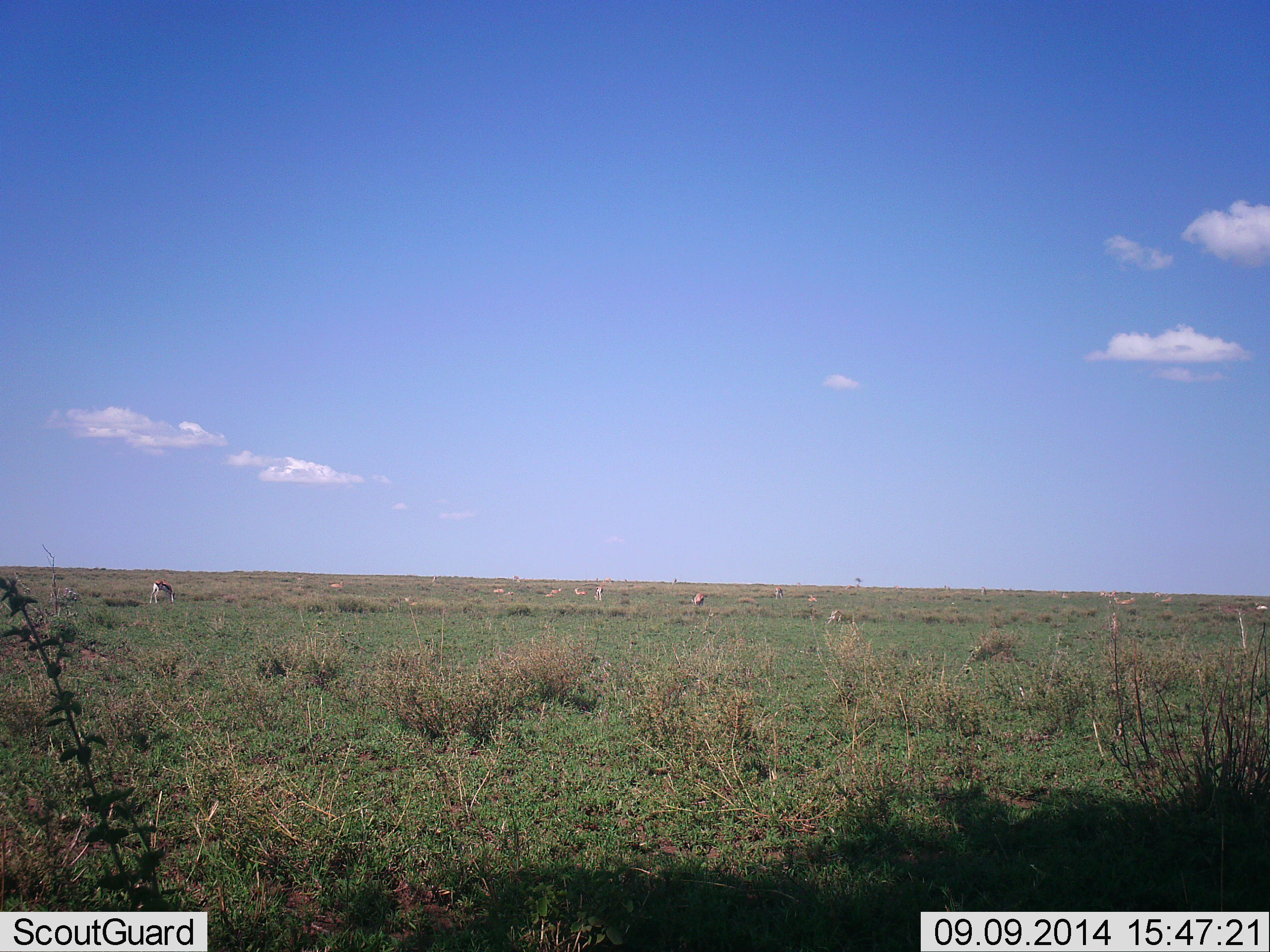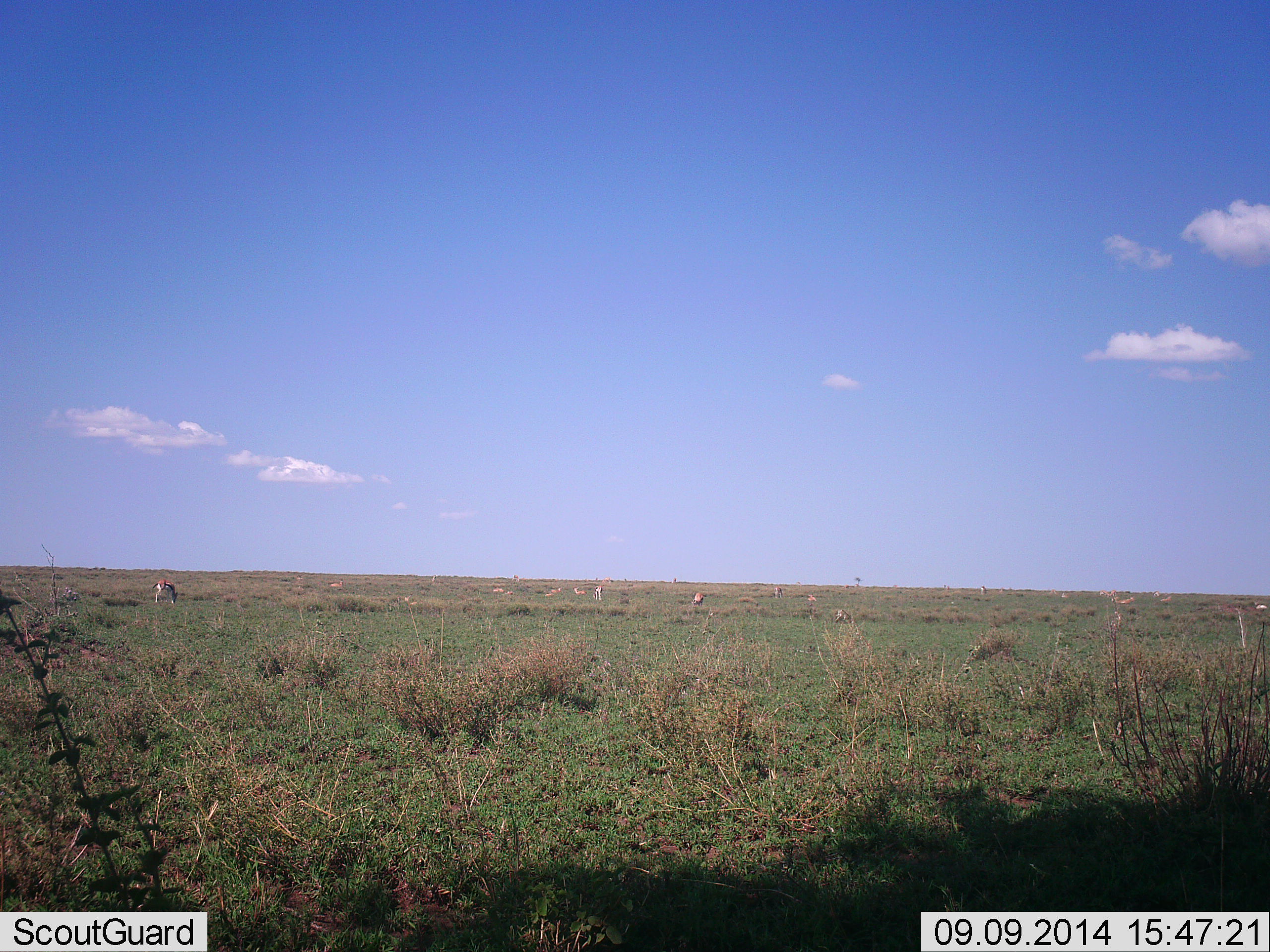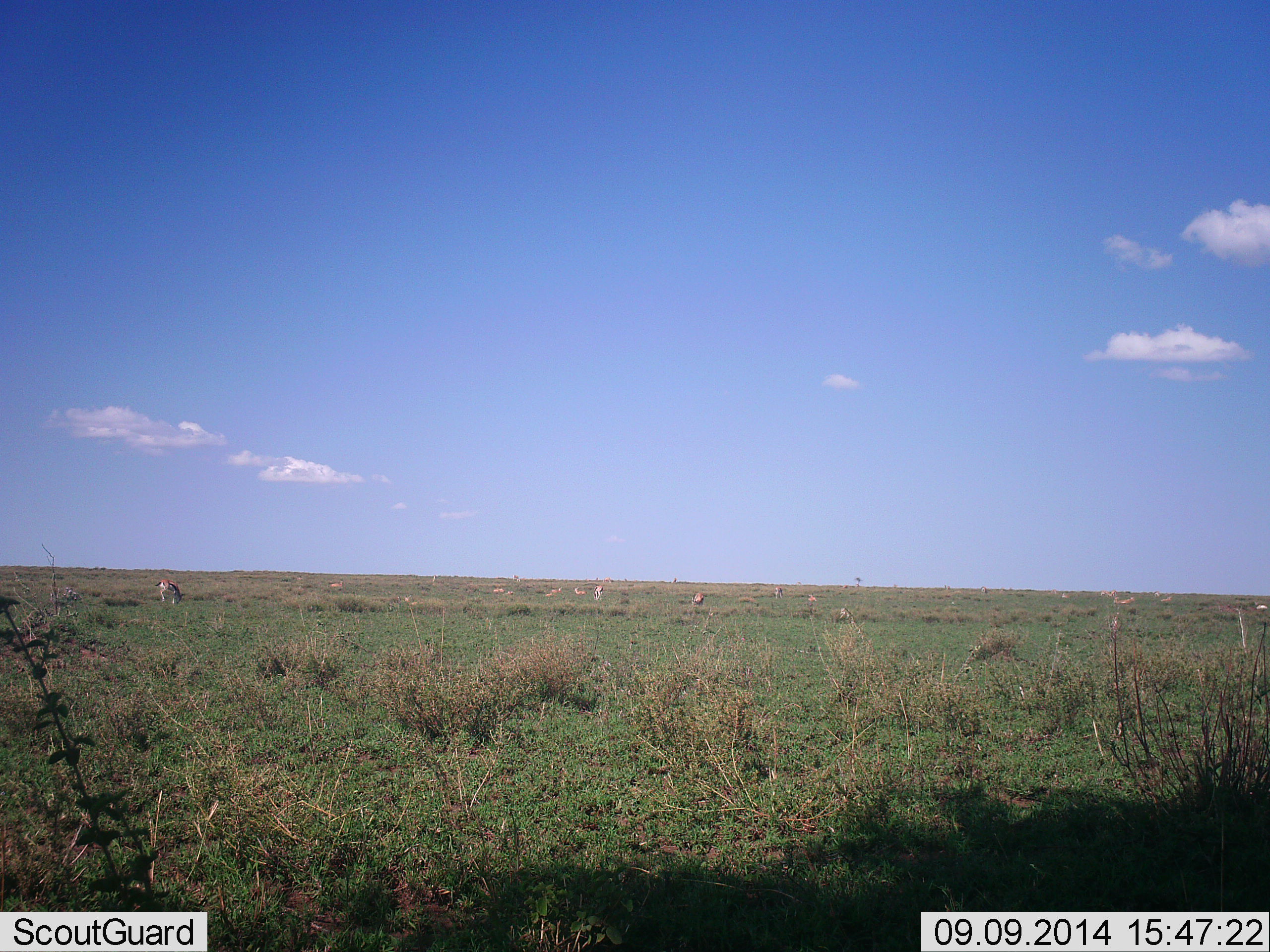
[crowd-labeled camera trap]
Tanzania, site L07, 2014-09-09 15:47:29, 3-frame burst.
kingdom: Animalia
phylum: Chordata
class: Mammalia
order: Artiodactyla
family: Bovidae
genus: Eudorcas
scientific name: Eudorcas thomsonii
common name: thomson's gazelle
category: gazellethomsons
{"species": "gazellethomsons (thomson's gazelle) (Eudorcas thomsonii)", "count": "11-50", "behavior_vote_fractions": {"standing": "10%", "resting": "0%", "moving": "0%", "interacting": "0%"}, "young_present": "0%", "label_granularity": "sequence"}